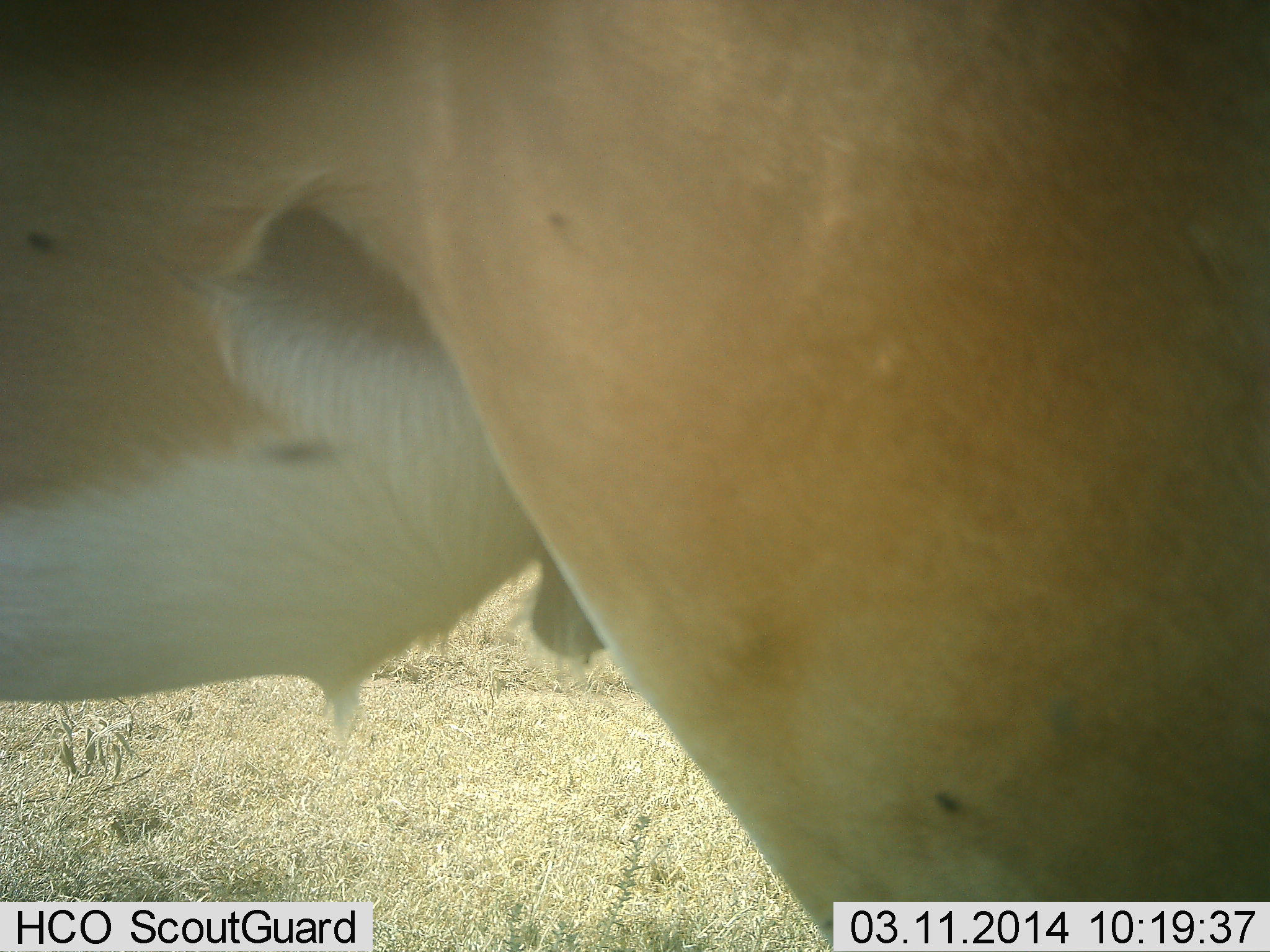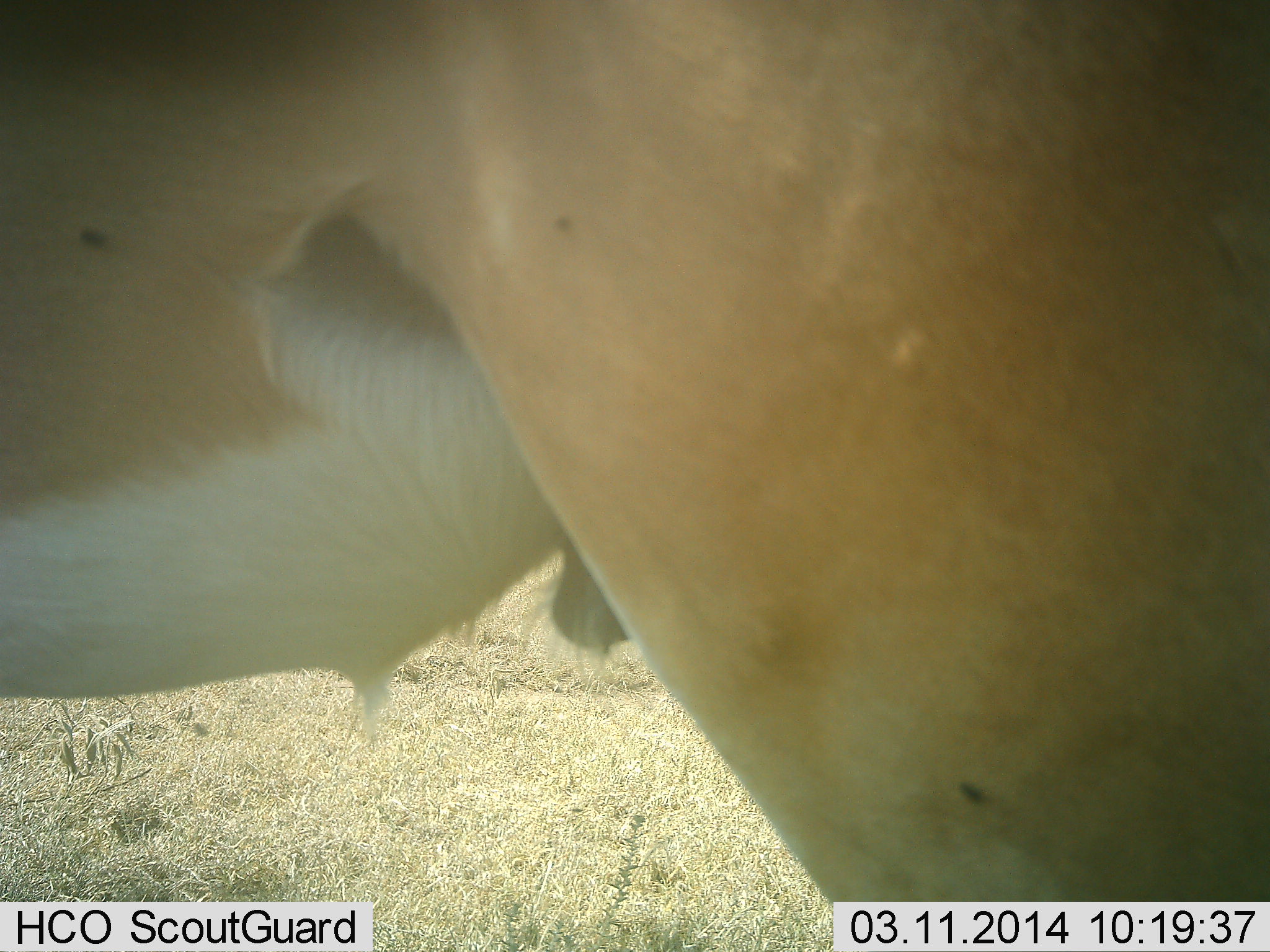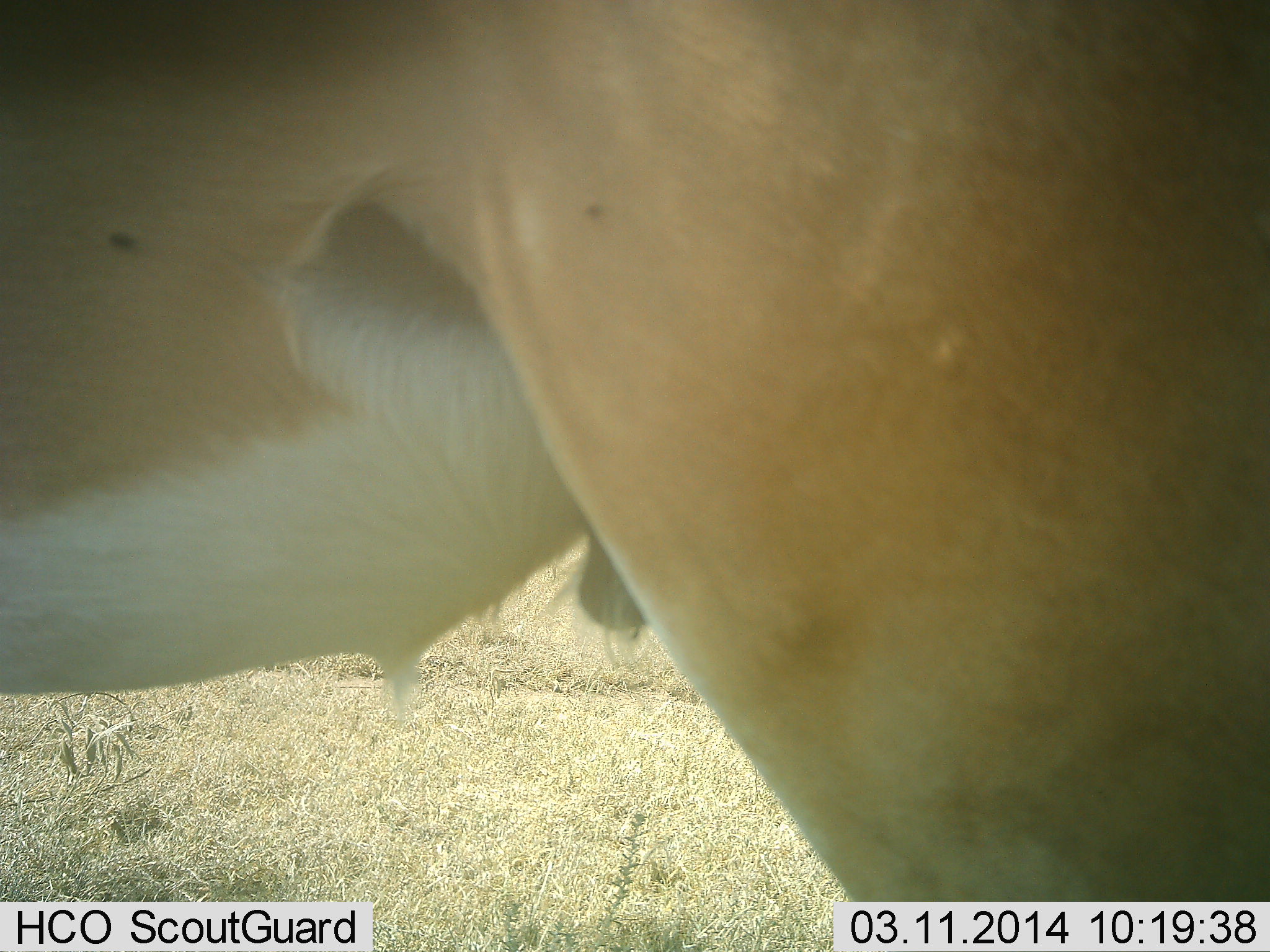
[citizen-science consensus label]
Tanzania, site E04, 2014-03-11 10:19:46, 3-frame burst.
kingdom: Animalia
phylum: Chordata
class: Mammalia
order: Artiodactyla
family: Bovidae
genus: Nanger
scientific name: Nanger granti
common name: grant's gazelle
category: gazellegrants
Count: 1.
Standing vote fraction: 100%.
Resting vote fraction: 0%.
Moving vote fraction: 0%.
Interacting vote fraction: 0%.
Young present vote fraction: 0%.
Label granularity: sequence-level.